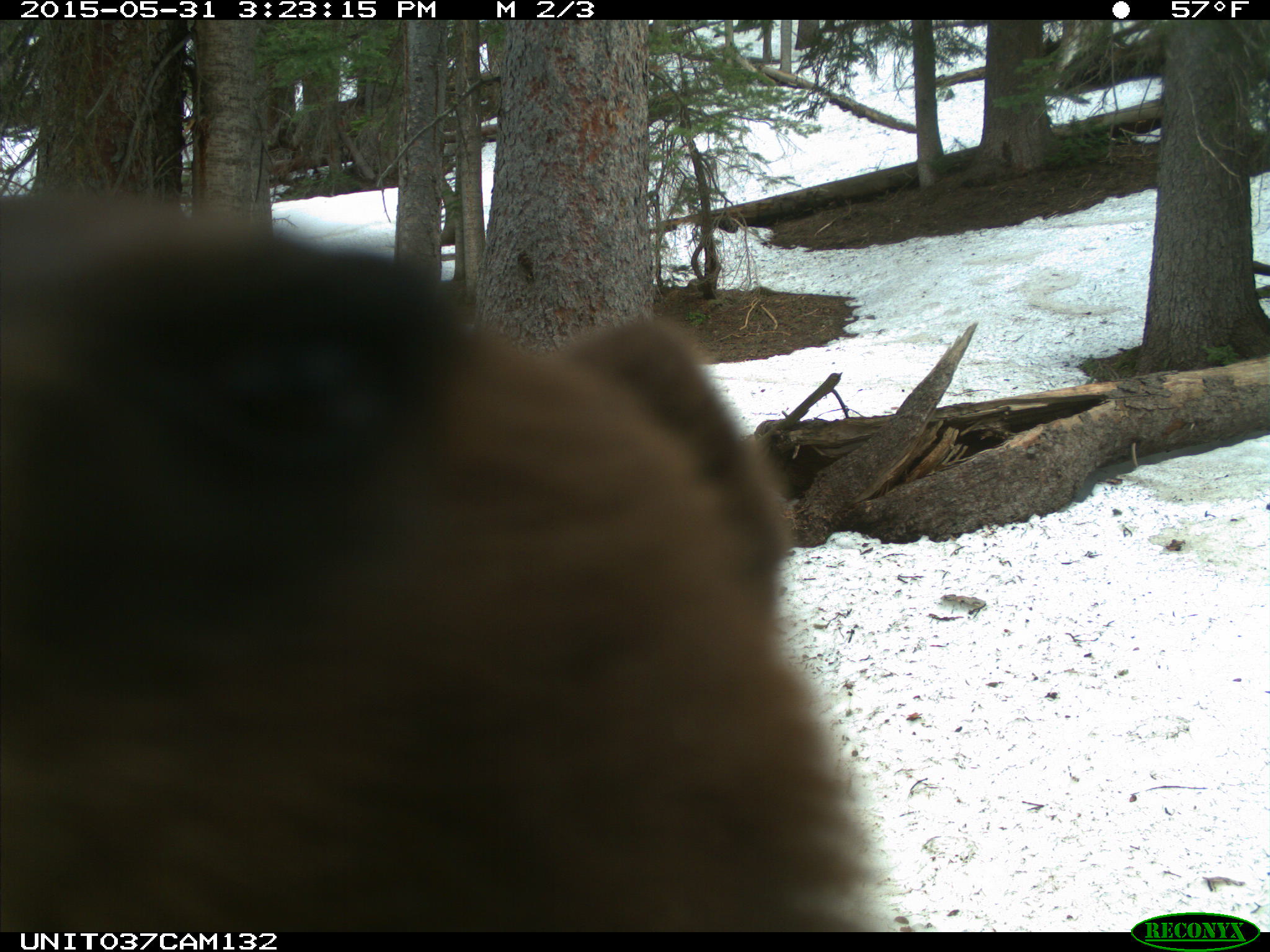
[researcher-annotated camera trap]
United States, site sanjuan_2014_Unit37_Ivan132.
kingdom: Animalia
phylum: Chordata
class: Mammalia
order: Carnivora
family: Ursidae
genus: Ursus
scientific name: Ursus americanus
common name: american black bear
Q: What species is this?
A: Ursus americanus (american black bear).